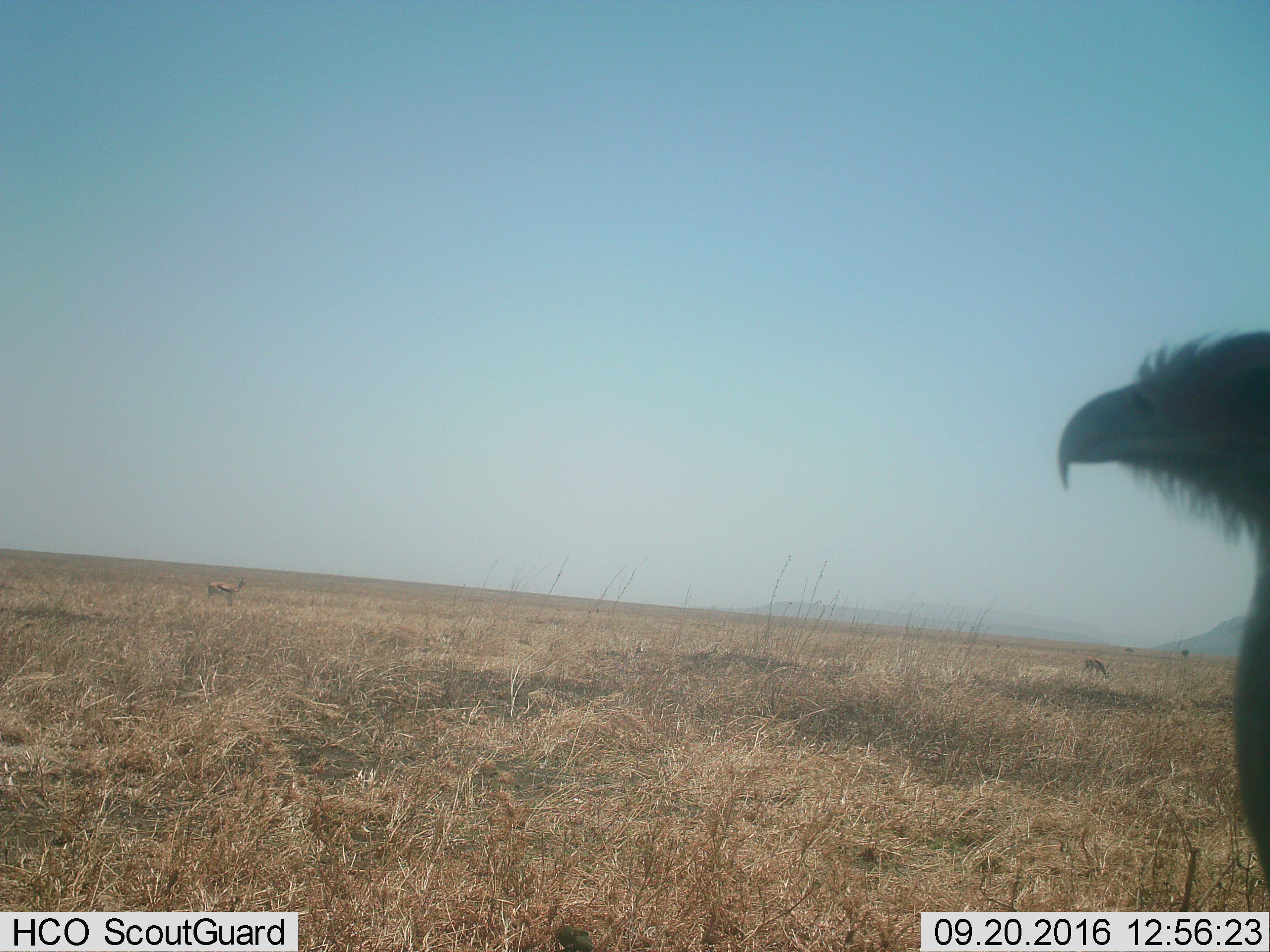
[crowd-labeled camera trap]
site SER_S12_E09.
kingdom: Animalia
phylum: Chordata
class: Aves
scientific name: Aves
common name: bird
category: birdother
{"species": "birdother (bird) (Aves)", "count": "1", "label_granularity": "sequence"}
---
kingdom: Animalia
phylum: Chordata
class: Mammalia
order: Artiodactyla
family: Bovidae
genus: Eudorcas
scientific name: Eudorcas thomsonii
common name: thomson's gazelle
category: gazellethomsons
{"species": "gazellethomsons (thomson's gazelle) (Eudorcas thomsonii)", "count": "2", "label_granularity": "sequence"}